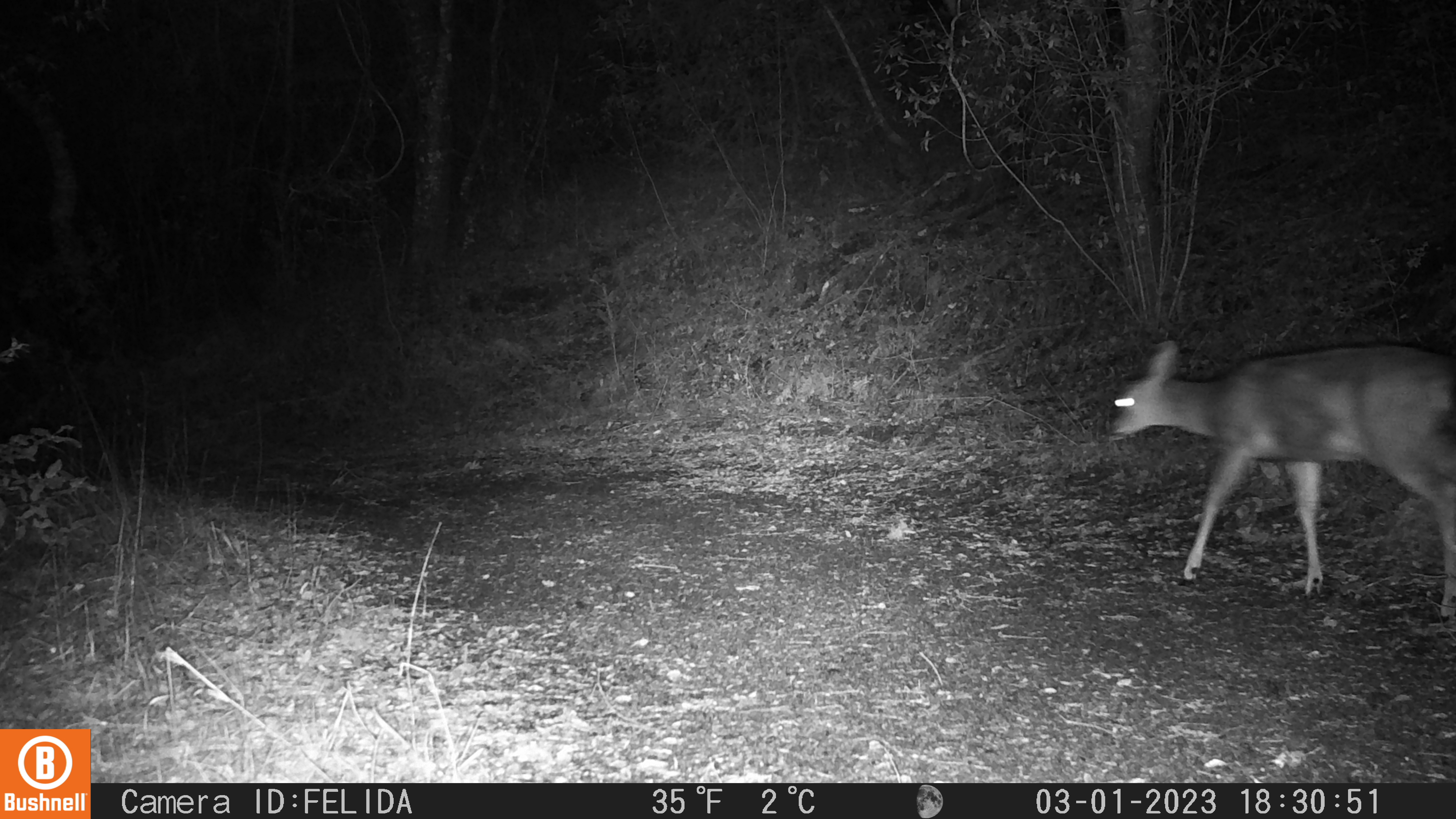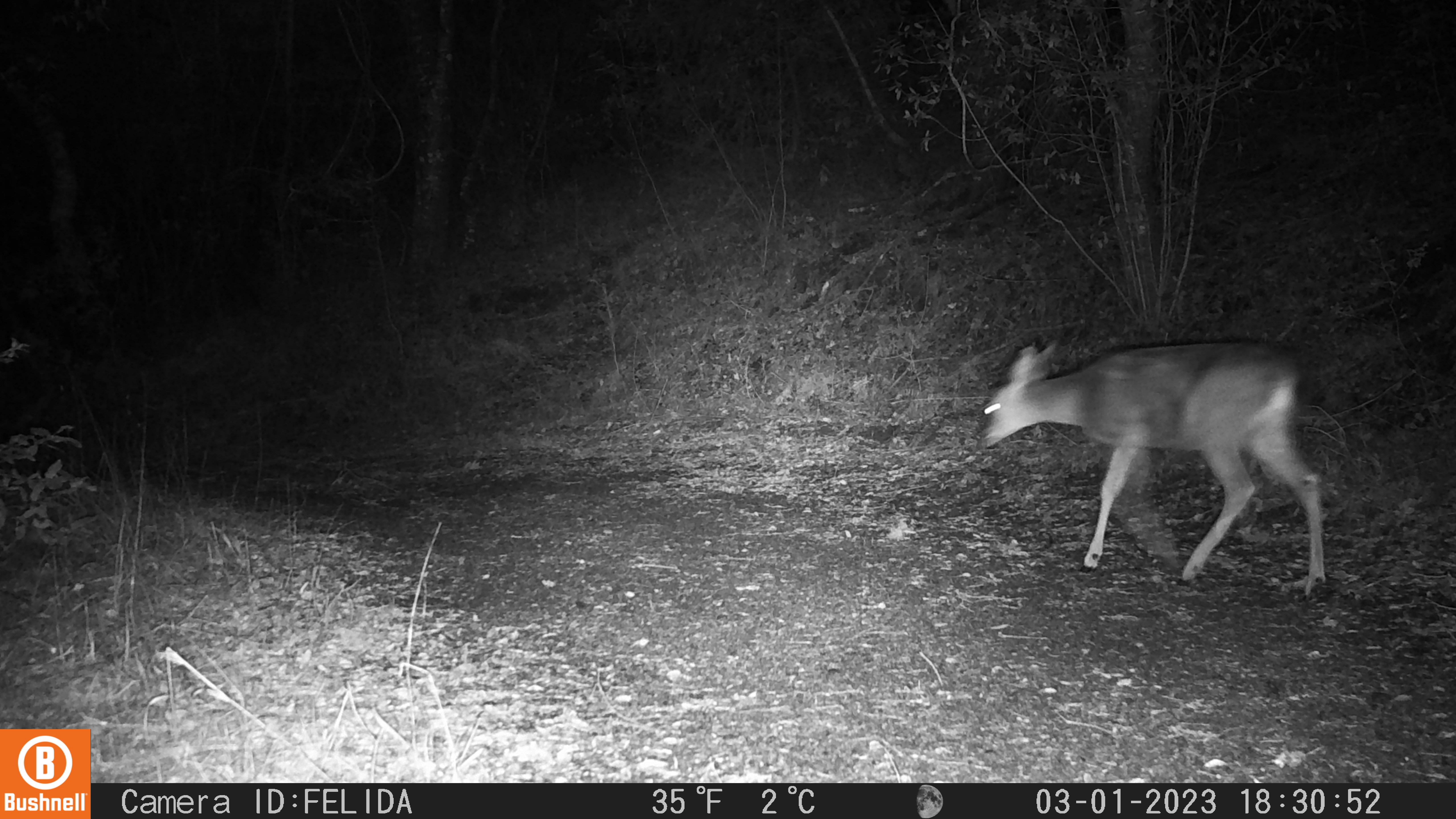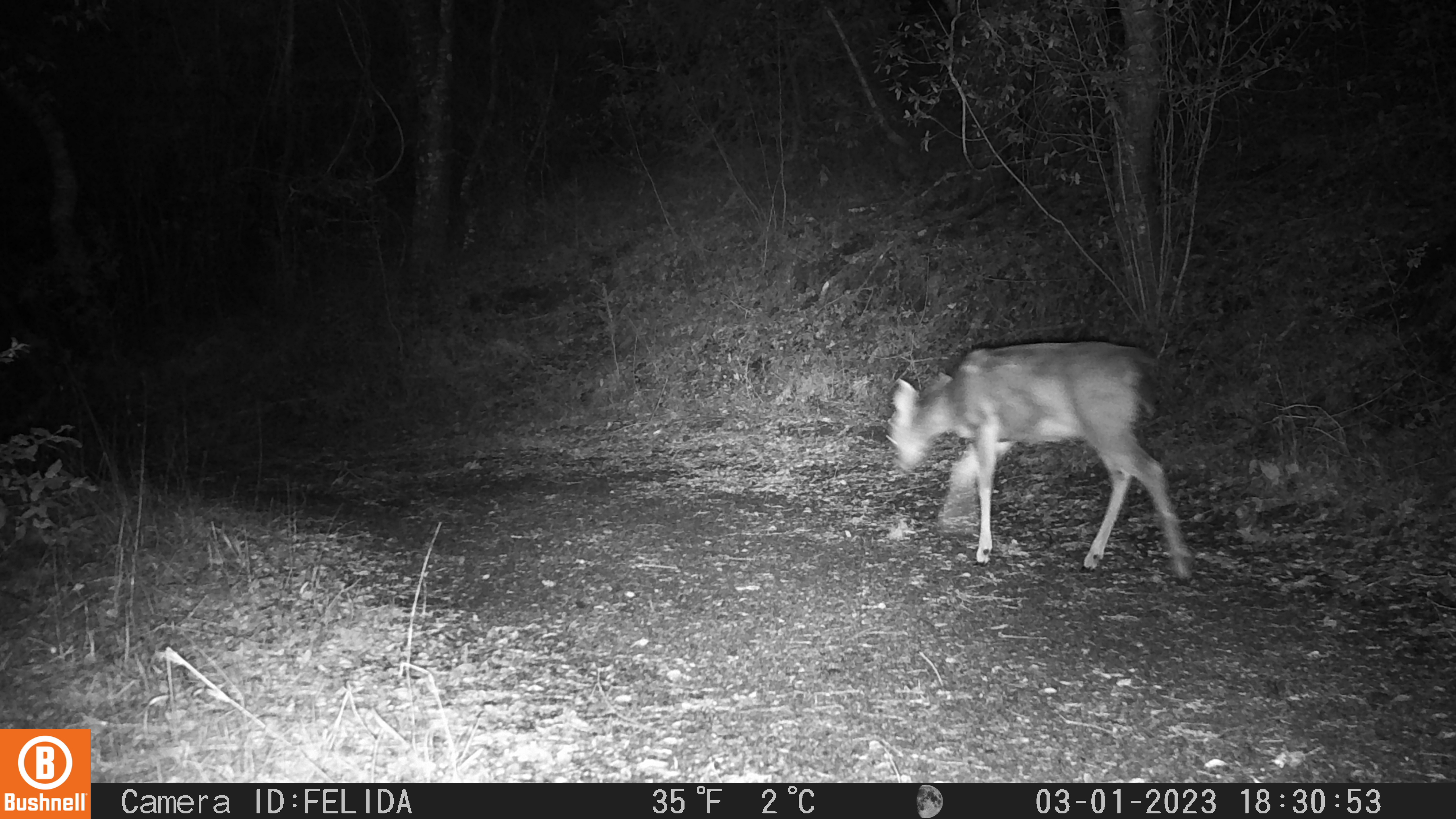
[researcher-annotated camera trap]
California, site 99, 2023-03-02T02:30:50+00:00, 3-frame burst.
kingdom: Animalia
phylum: Chordata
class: Mammalia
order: Artiodactyla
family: Cervidae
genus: Odocoileus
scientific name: Odocoileus hemionus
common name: mule deer